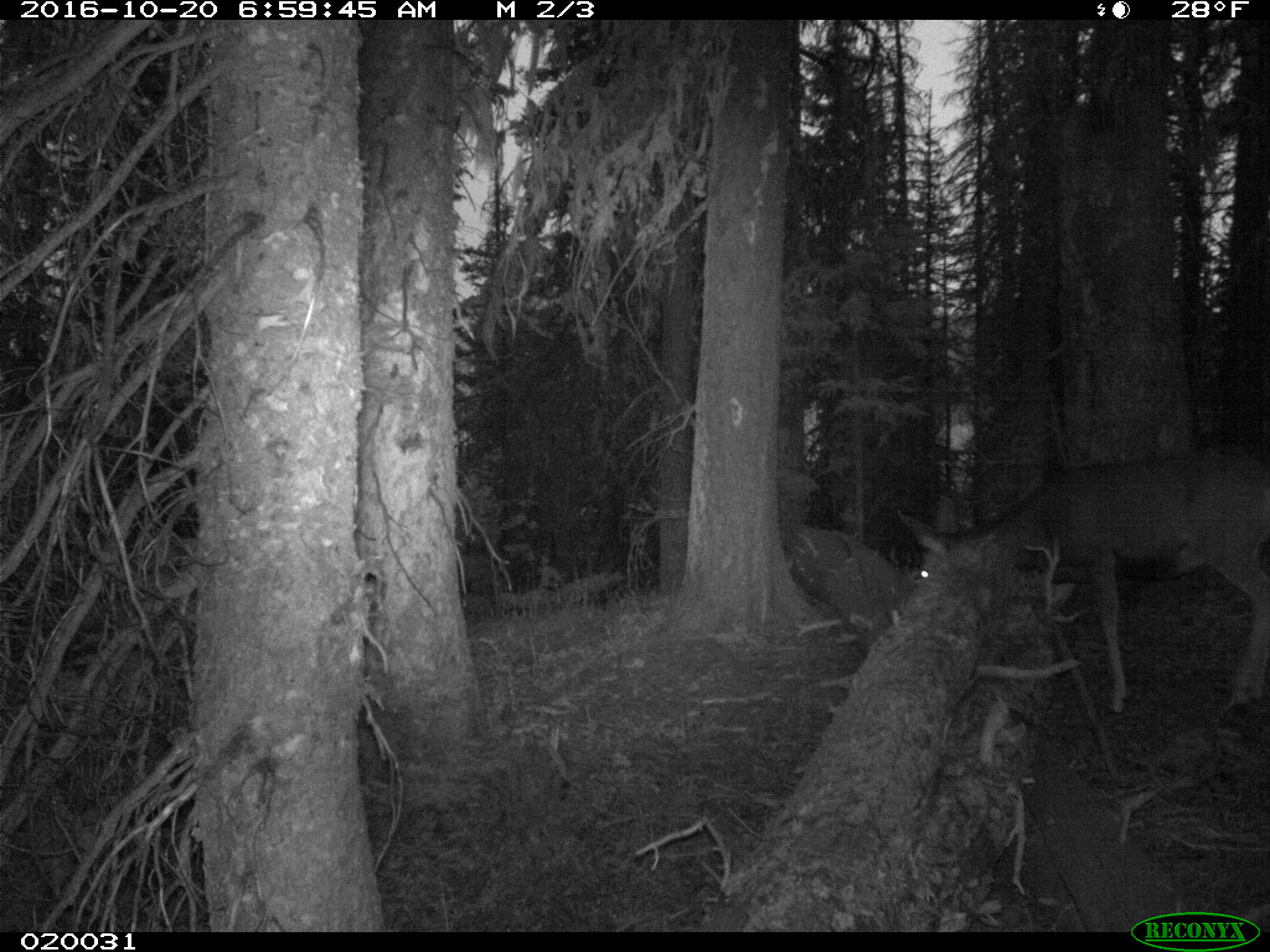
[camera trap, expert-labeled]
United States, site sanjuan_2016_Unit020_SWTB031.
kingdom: Animalia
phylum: Chordata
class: Mammalia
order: Artiodactyla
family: Cervidae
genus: Odocoileus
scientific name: Odocoileus hemionus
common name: mule deer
Odocoileus hemionus (mule deer).